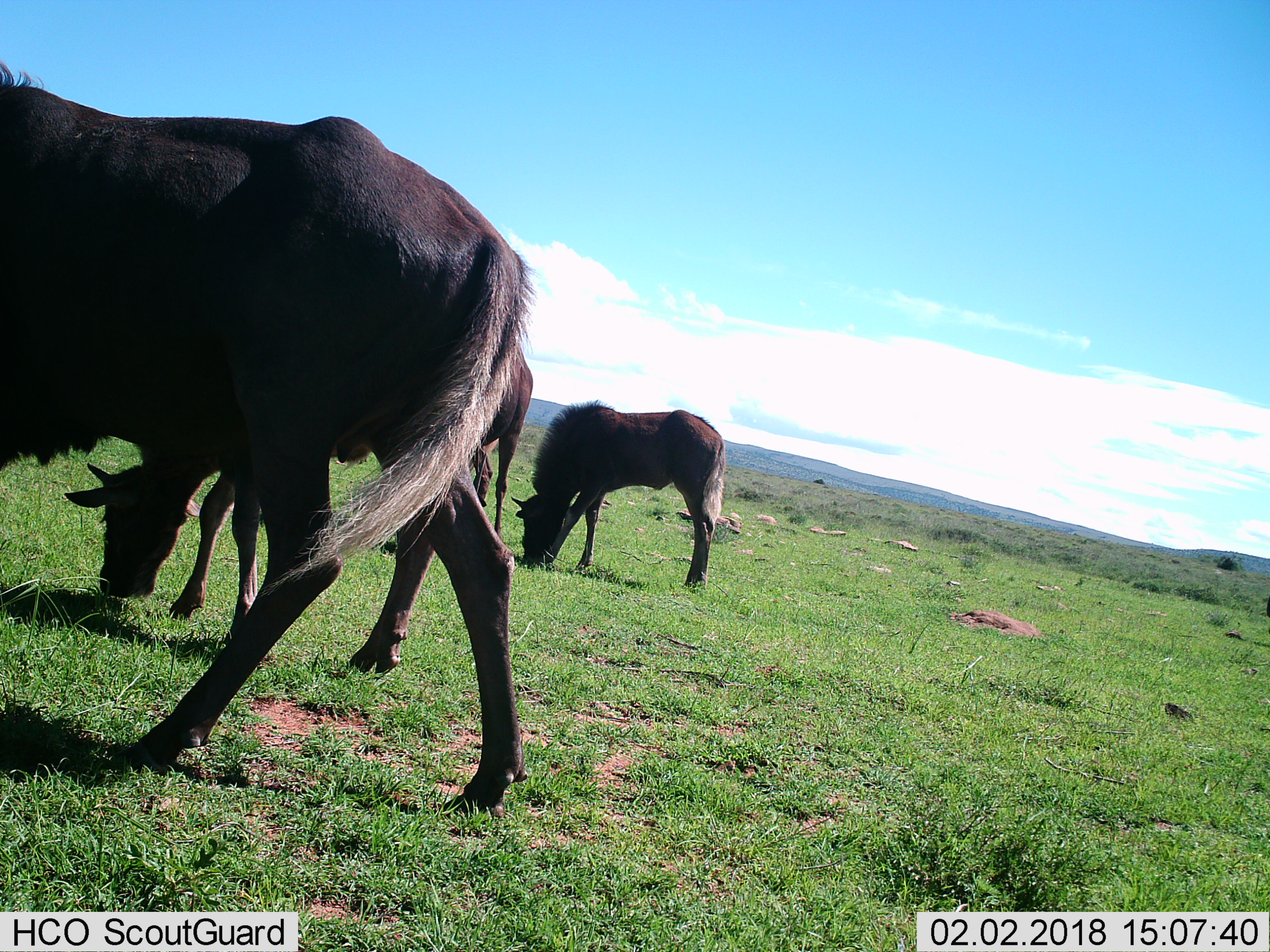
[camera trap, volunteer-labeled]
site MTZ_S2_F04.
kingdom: Animalia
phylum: Chordata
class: Mammalia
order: Artiodactyla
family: Bovidae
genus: Connochaetes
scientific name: Connochaetes gnou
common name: black wildebeest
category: wildebeestblack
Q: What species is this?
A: Wildebeestblack (black wildebeest) (Connochaetes gnou).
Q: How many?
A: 3.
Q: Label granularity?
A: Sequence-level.